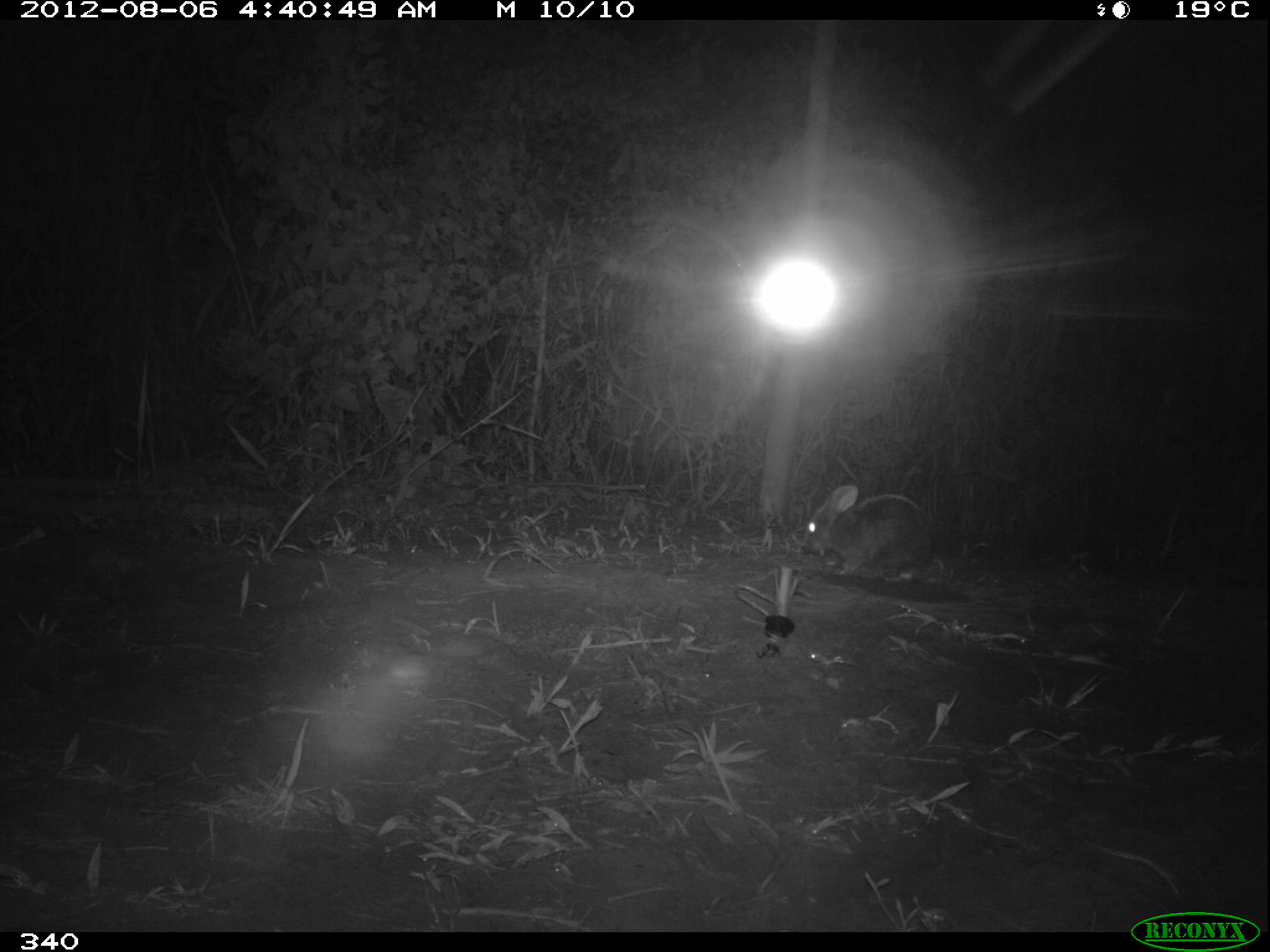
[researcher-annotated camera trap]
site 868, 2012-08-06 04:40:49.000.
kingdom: Animalia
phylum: Chordata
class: Mammalia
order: Lagomorpha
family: Leporidae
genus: Sylvilagus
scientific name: Sylvilagus brasiliensis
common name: tapeti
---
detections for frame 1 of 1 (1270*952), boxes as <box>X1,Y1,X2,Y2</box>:
sylvilagus brasiliensis: <box>799,482,937,582</box>